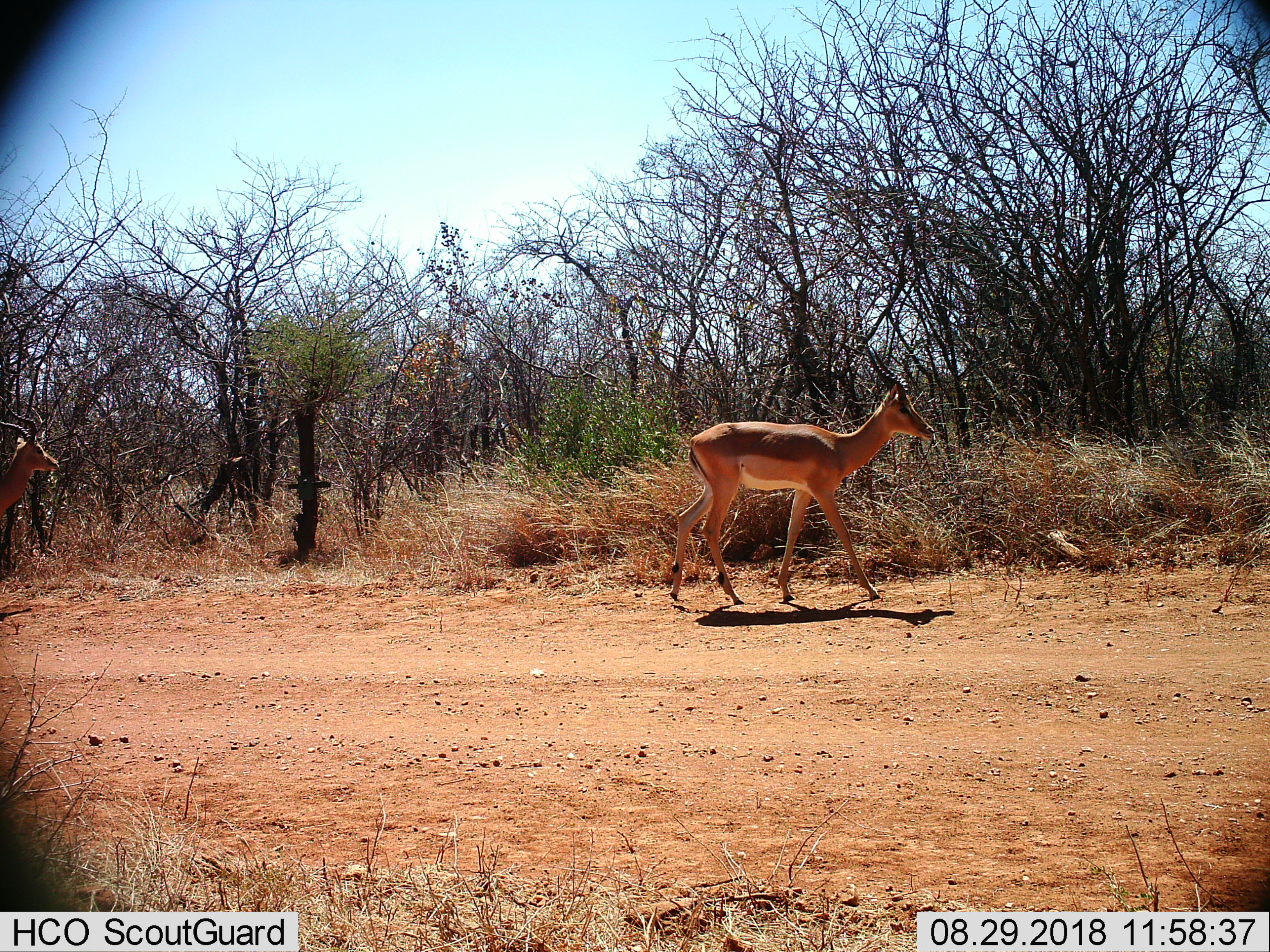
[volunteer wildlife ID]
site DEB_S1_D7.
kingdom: Animalia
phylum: Chordata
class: Mammalia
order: Artiodactyla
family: Bovidae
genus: Aepyceros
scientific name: Aepyceros melampus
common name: impala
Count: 2.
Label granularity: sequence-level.